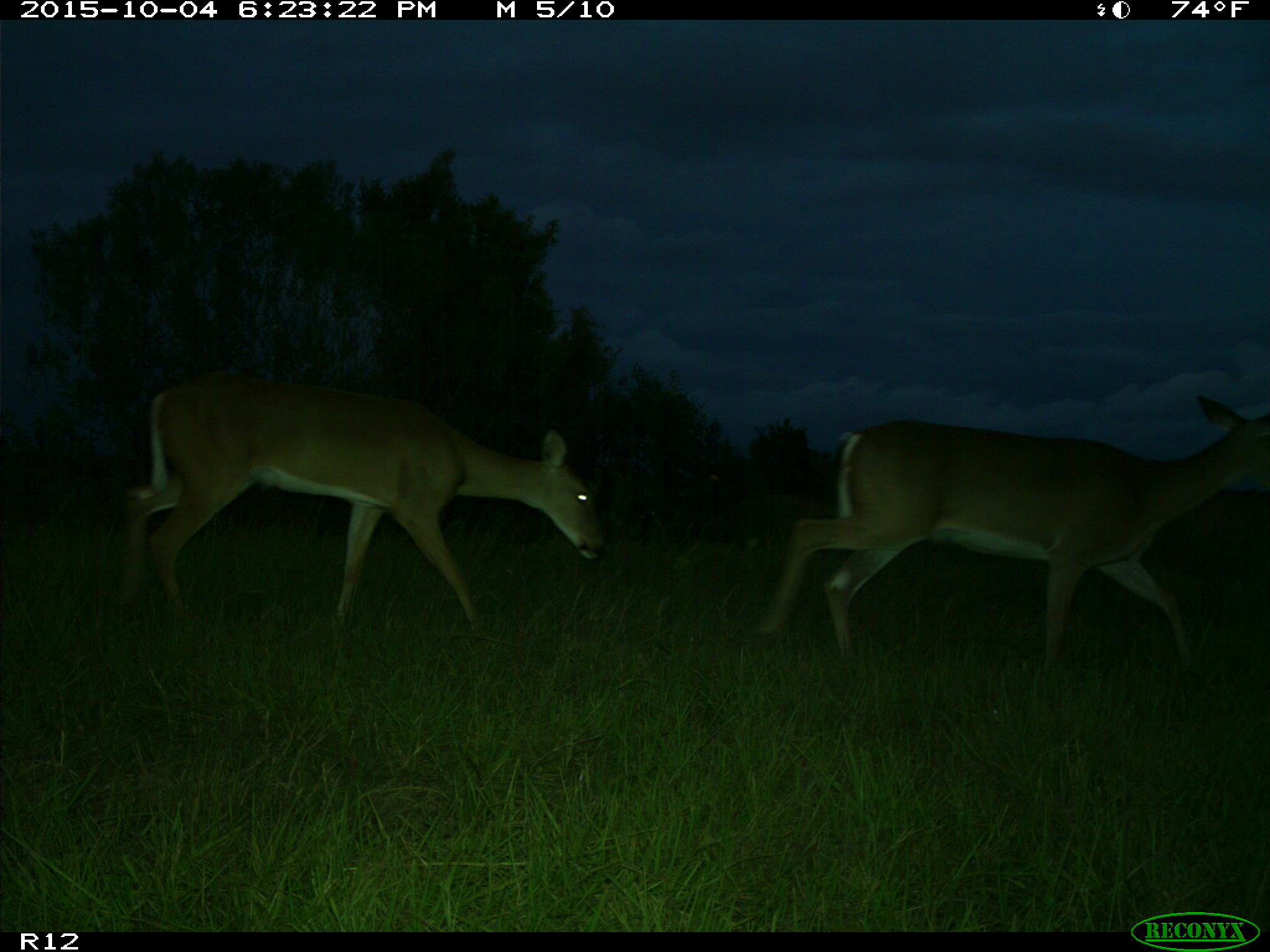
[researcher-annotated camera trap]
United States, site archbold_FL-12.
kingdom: Animalia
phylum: Chordata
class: Mammalia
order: Artiodactyla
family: Cervidae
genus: Odocoileus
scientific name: Odocoileus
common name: deer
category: unidentified deer